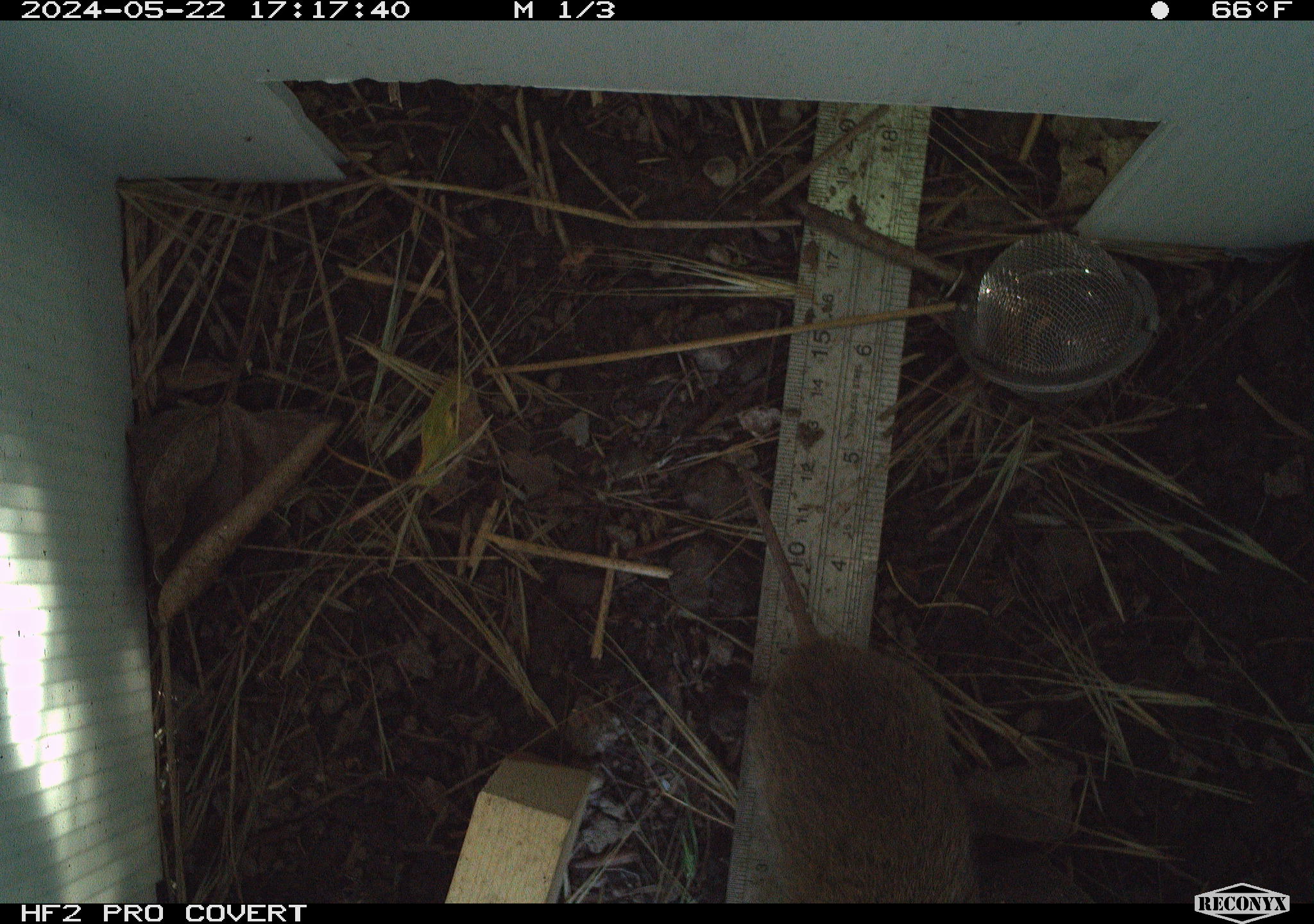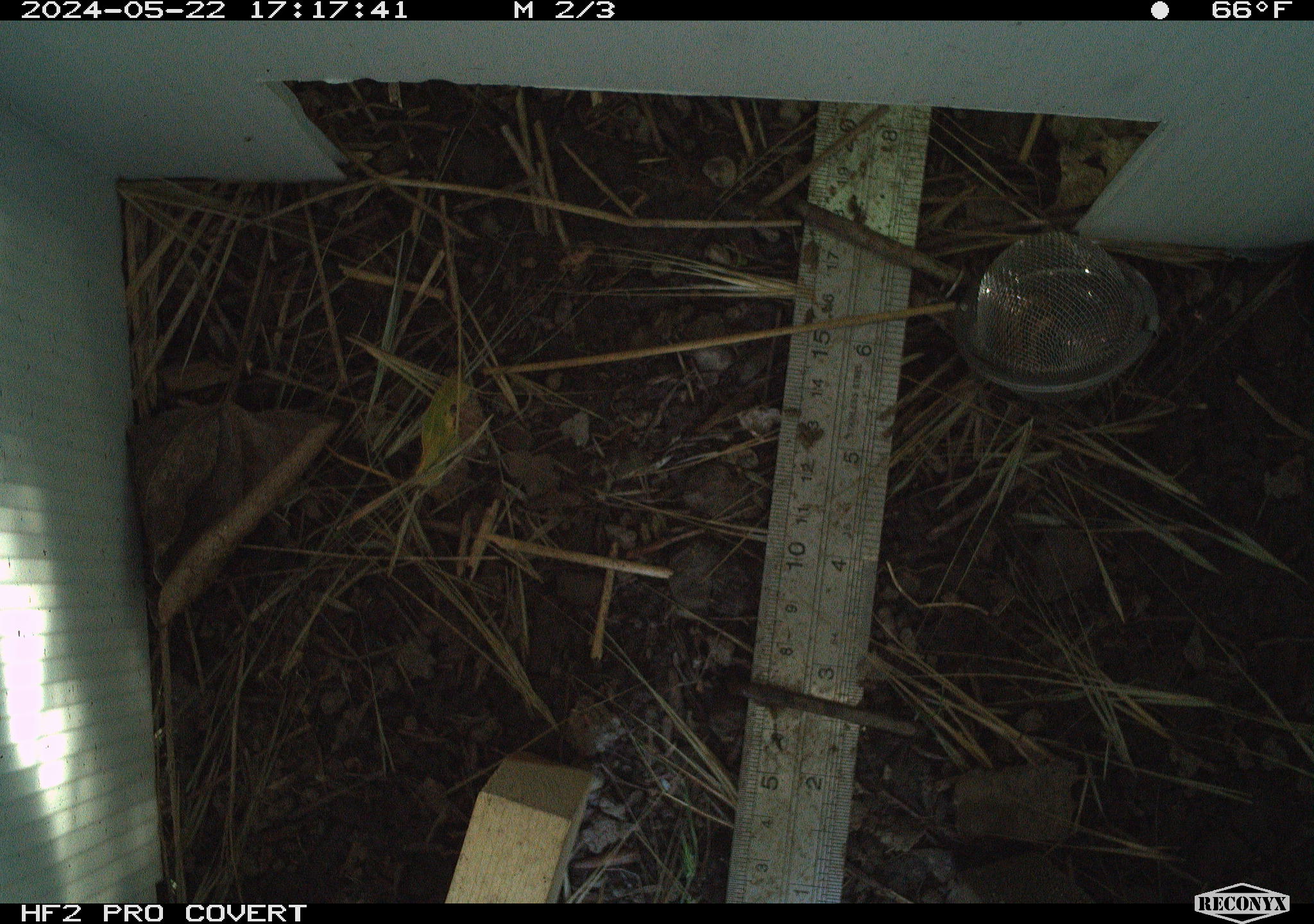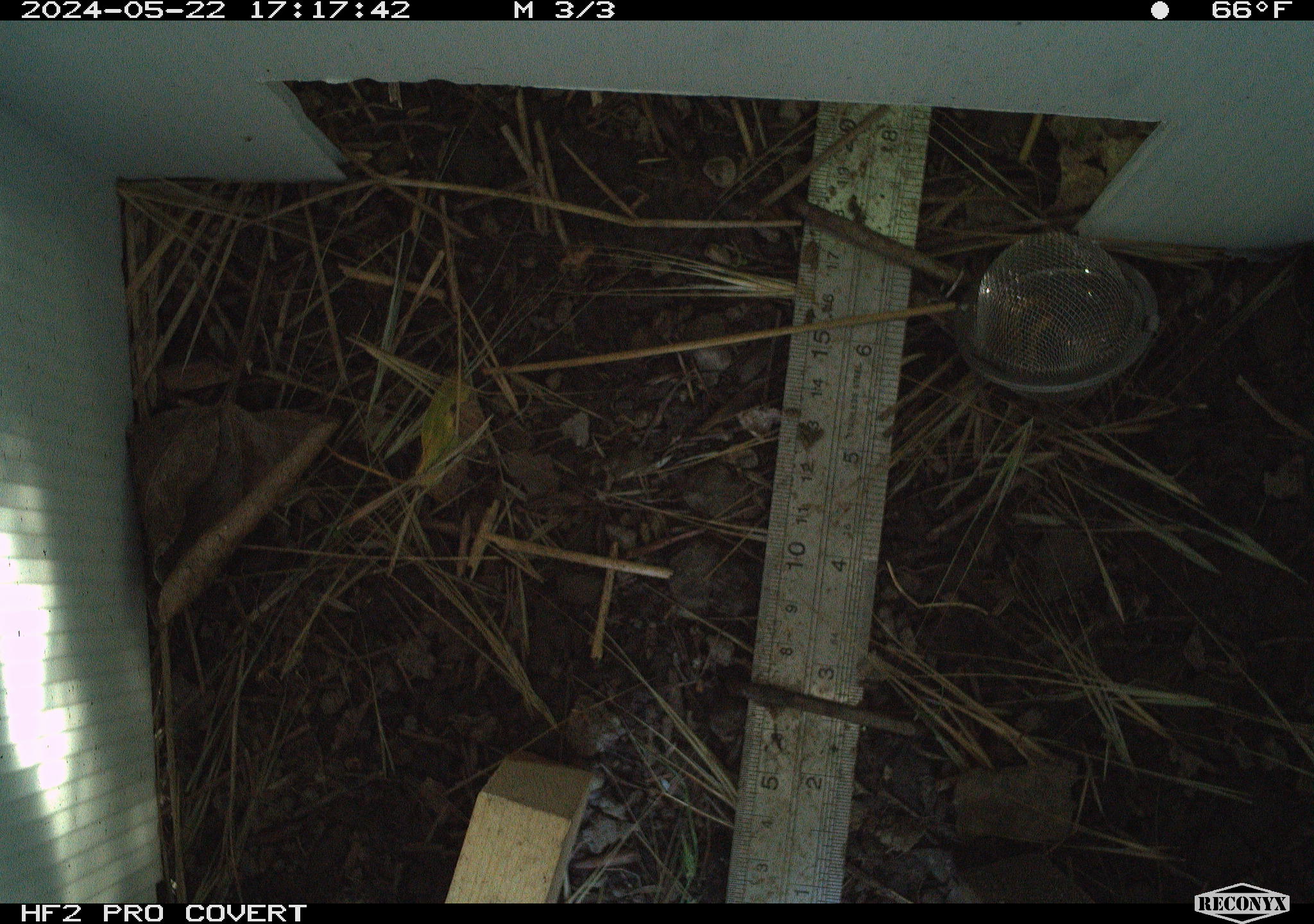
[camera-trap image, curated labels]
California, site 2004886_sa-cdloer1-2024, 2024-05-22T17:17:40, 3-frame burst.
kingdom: Animalia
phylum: Chordata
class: Mammalia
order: Rodentia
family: Cricetidae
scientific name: Arvicolinae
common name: voles, lemmings, and muskrats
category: arvicolinae subfamily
Arvicolinae subfamily (voles, lemmings, and muskrats) (Arvicolinae).